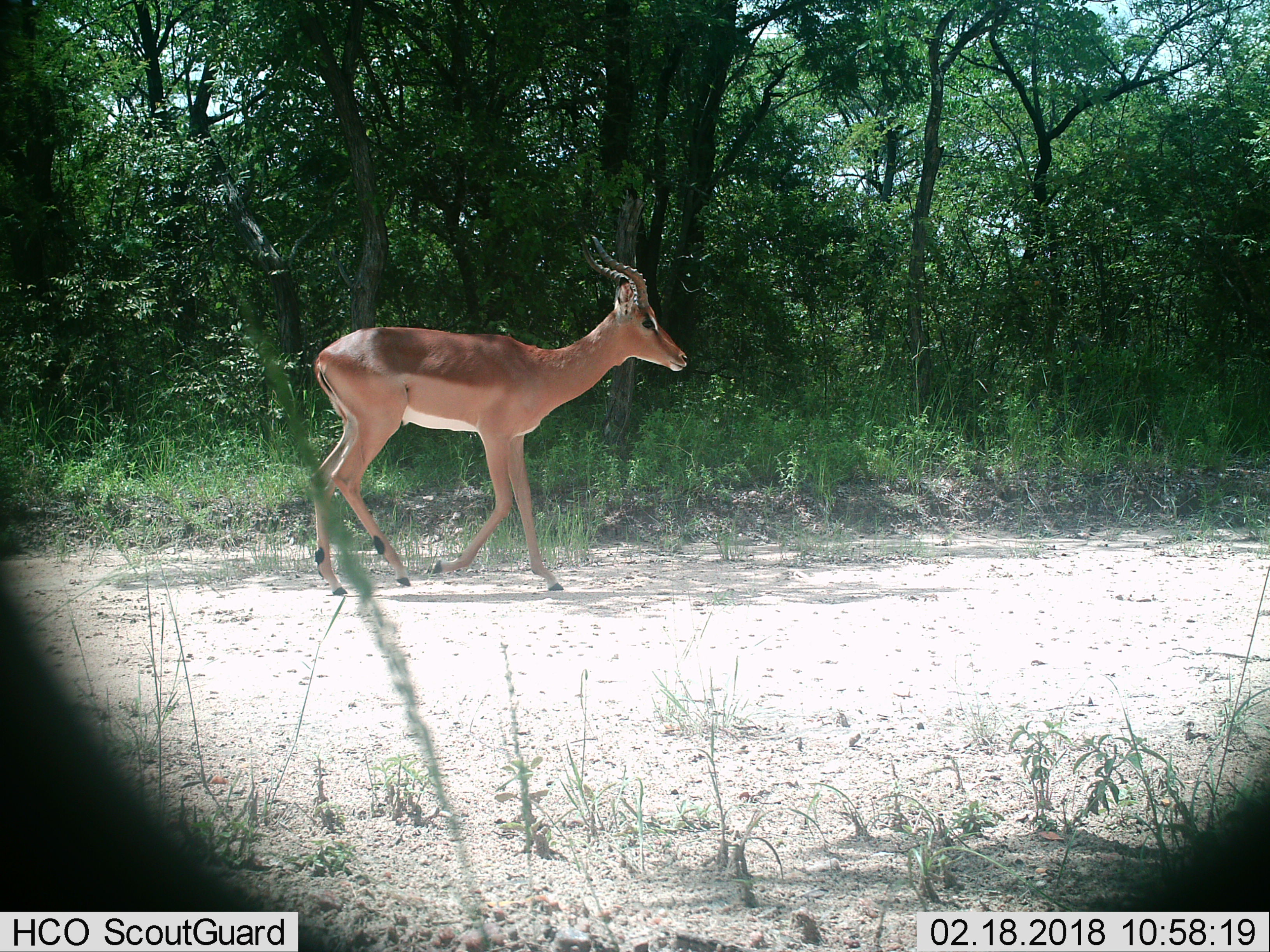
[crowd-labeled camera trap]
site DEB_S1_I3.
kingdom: Animalia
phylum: Chordata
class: Mammalia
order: Artiodactyla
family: Bovidae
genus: Aepyceros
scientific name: Aepyceros melampus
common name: impala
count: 1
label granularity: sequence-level